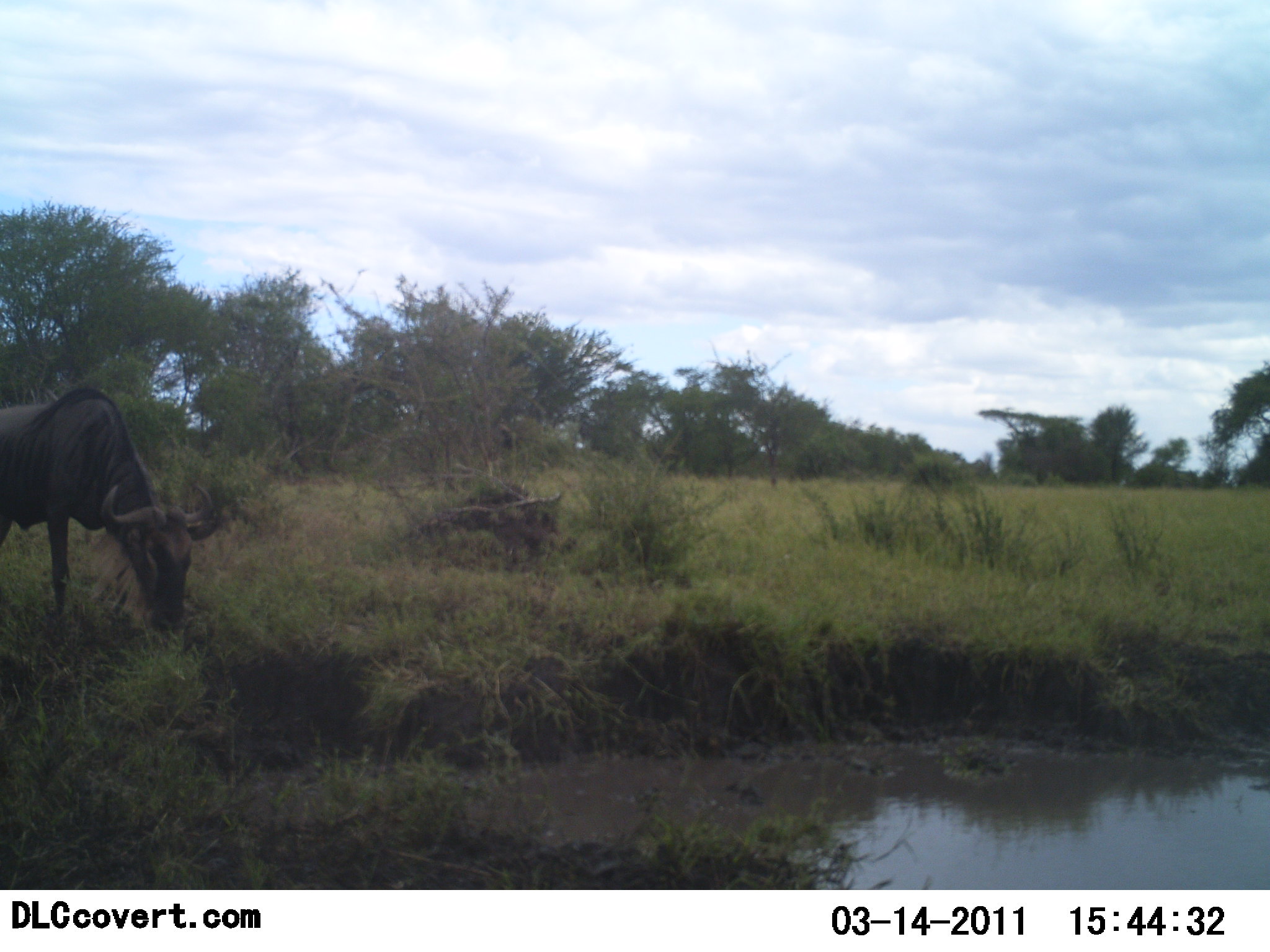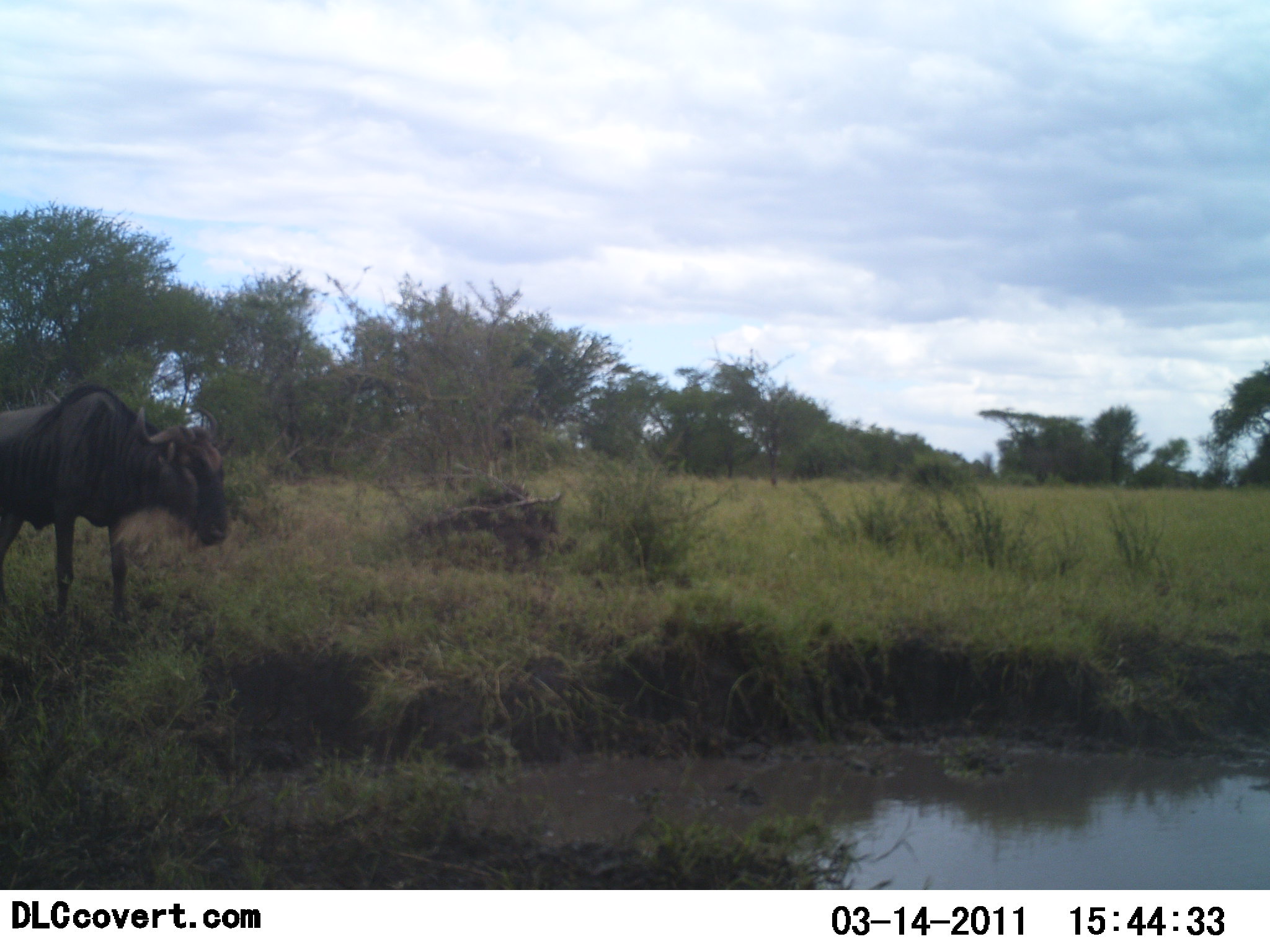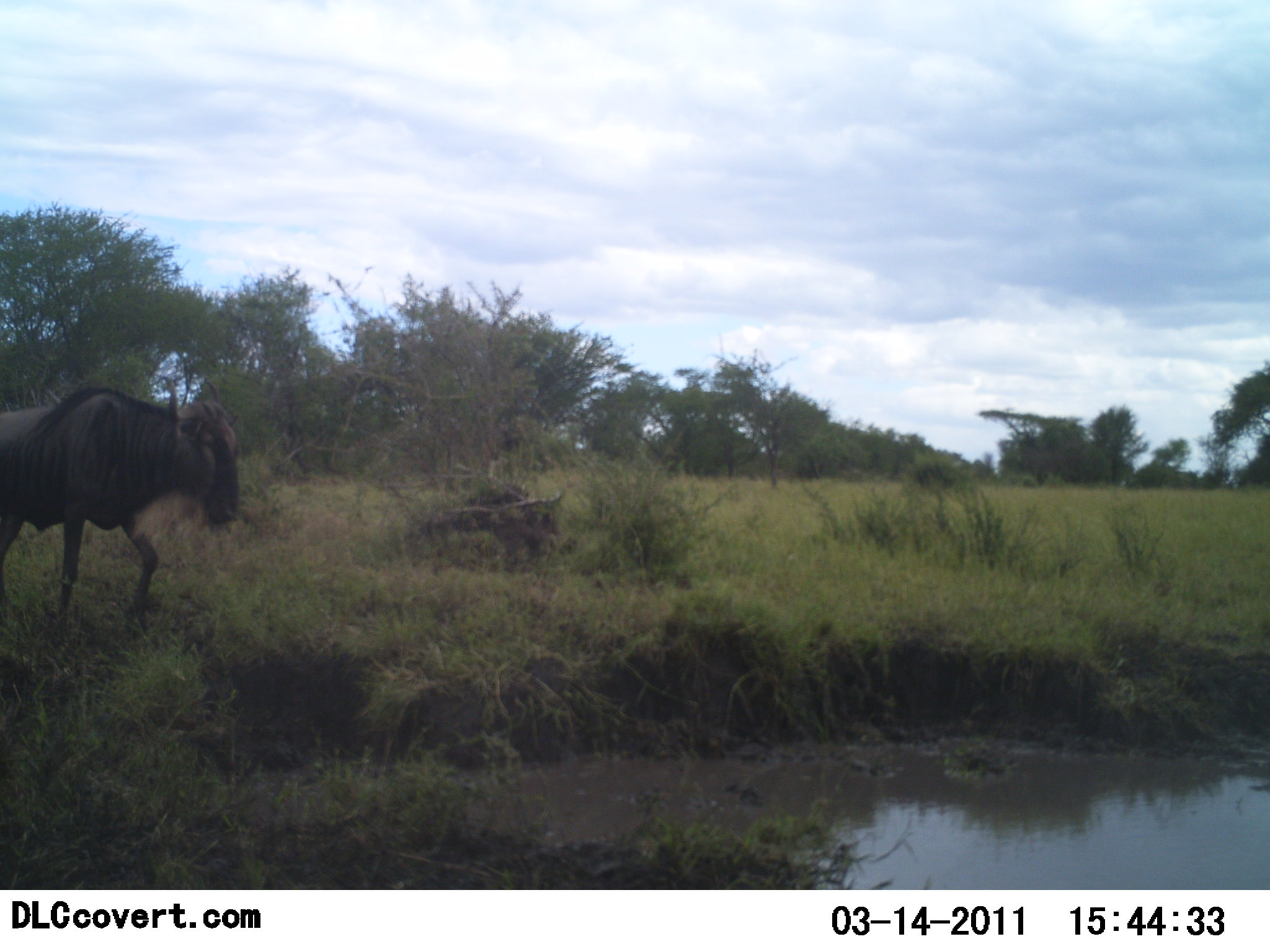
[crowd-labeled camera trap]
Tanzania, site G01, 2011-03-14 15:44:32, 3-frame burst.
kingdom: Animalia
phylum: Chordata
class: Mammalia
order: Artiodactyla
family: Bovidae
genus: Connochaetes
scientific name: Connochaetes taurinus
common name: blue wildebeest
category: wildebeest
Wildebeest (blue wildebeest) (Connochaetes taurinus), count 1. Behavior (volunteer vote fractions): standing 40%, resting 0%, moving 40%, interacting 0%. Young present (vote fraction): 0%. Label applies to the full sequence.